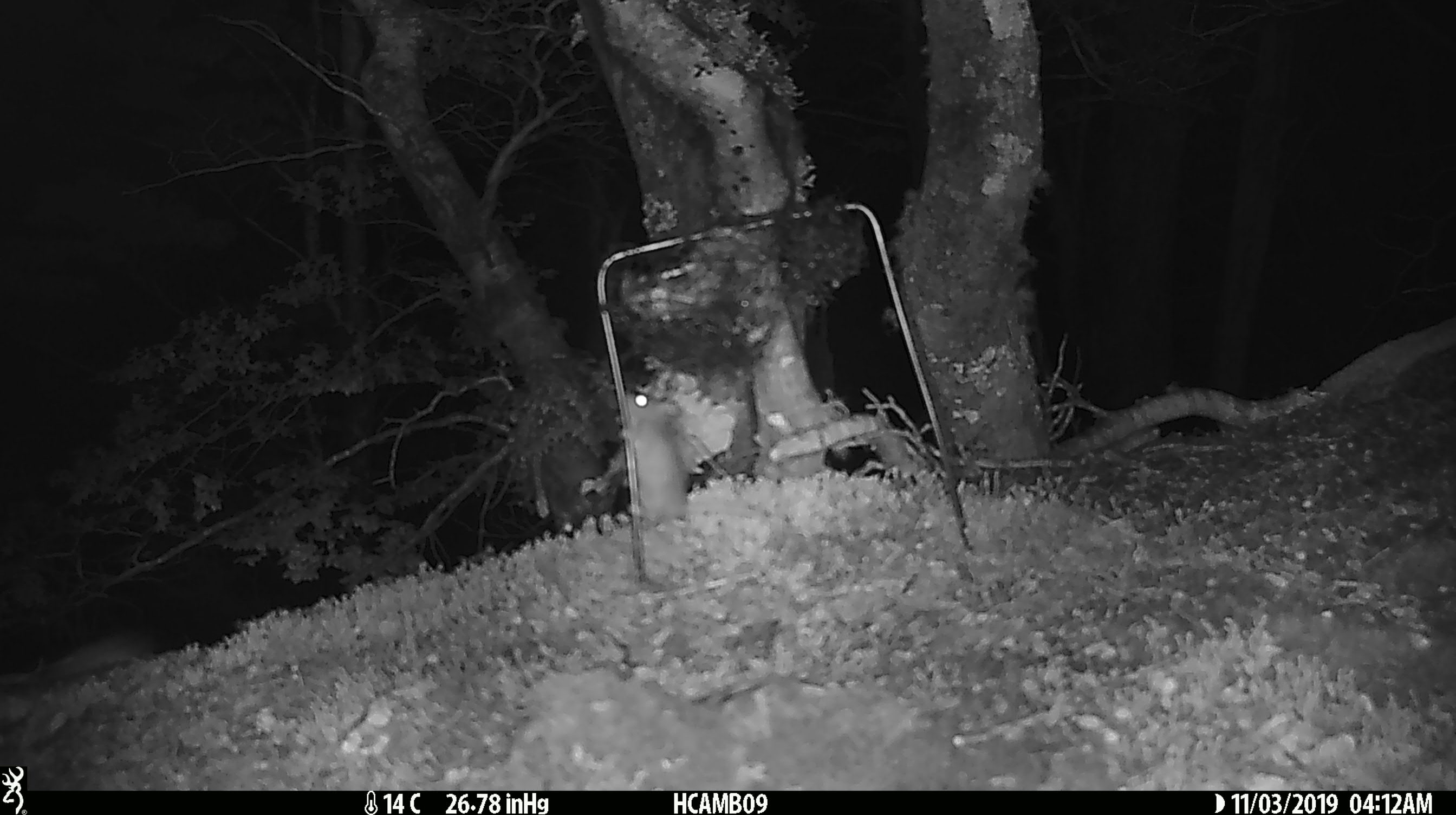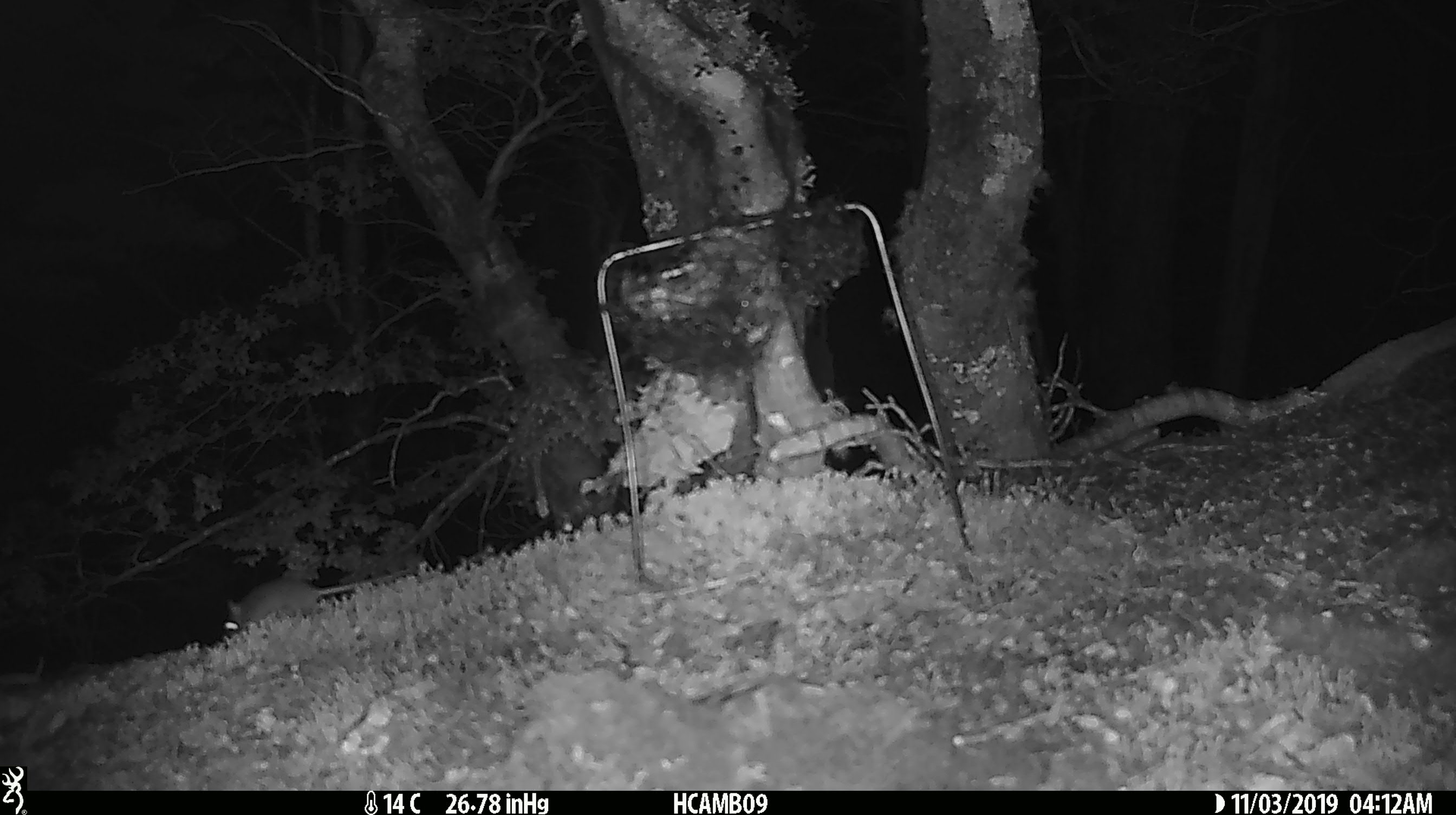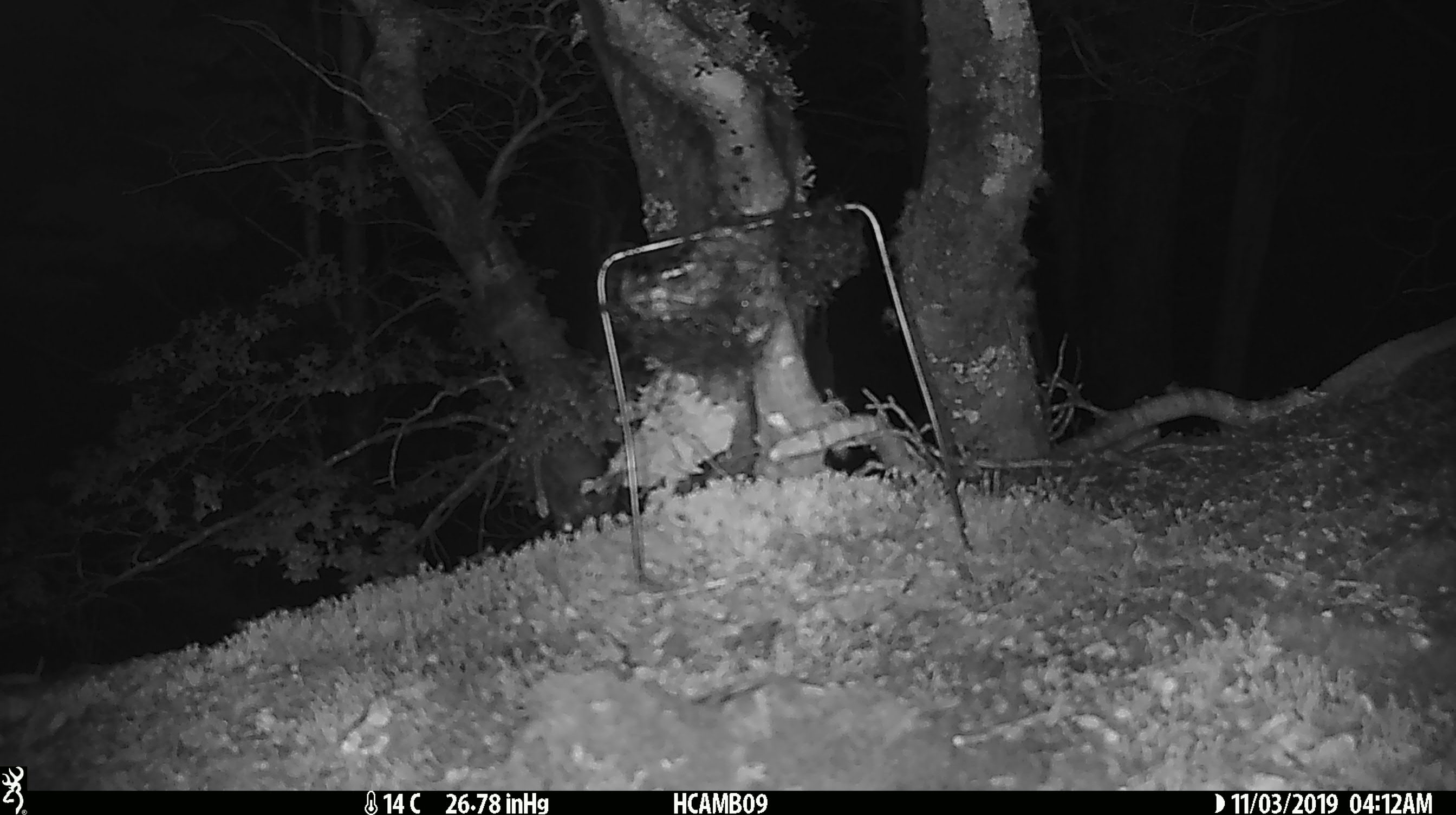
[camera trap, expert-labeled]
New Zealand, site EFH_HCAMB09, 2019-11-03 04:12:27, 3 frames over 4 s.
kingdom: Animalia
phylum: Chordata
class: Mammalia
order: Rodentia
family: Muridae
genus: Mus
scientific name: Mus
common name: mouse